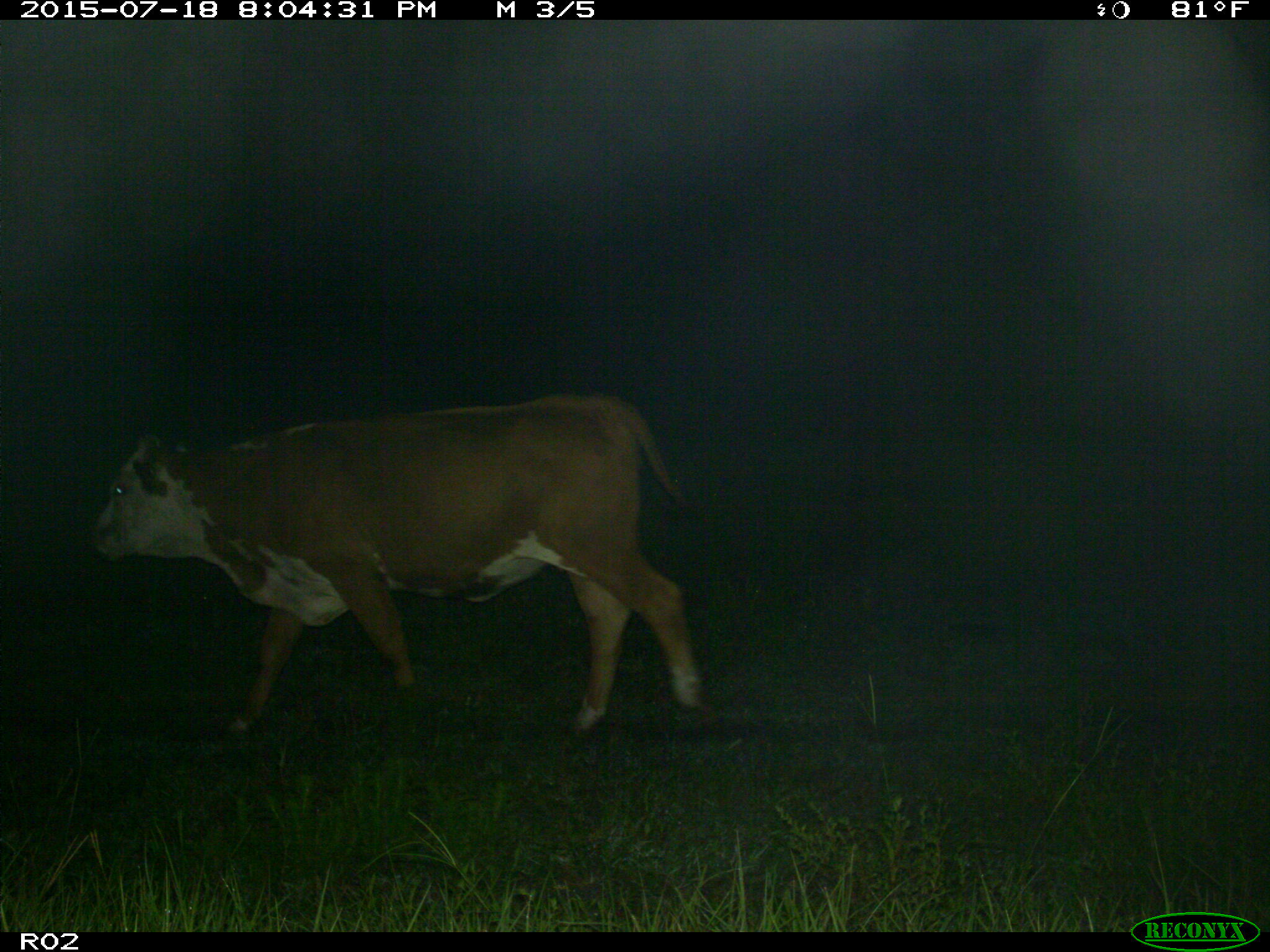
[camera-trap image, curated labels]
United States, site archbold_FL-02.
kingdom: Animalia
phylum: Chordata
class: Mammalia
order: Artiodactyla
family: Bovidae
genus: Bos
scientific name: Bos taurus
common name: domestic cow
Bos taurus (domestic cow).